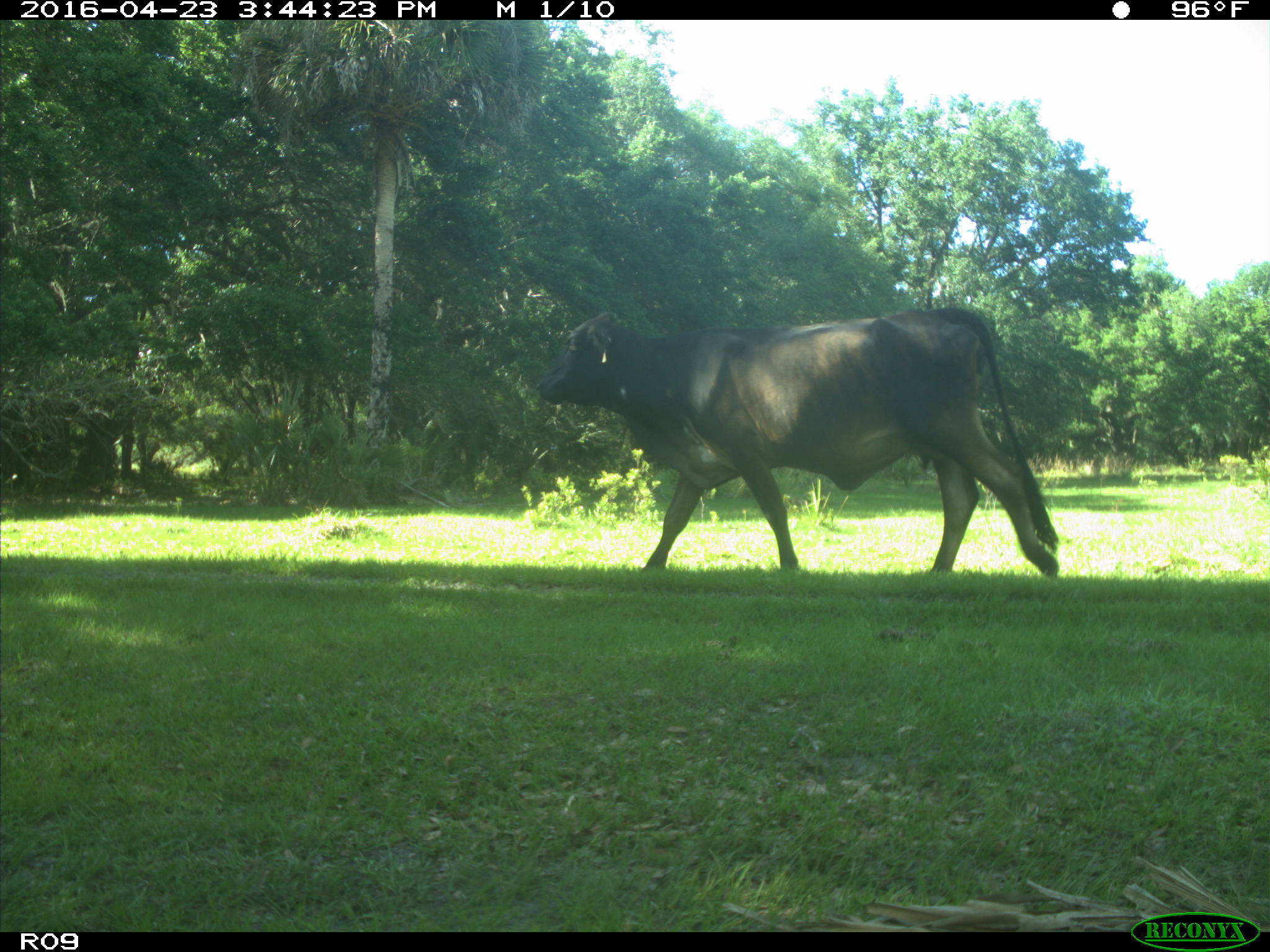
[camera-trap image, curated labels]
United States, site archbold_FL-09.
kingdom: Animalia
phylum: Chordata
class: Mammalia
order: Artiodactyla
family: Bovidae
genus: Bos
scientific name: Bos taurus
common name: domestic cow